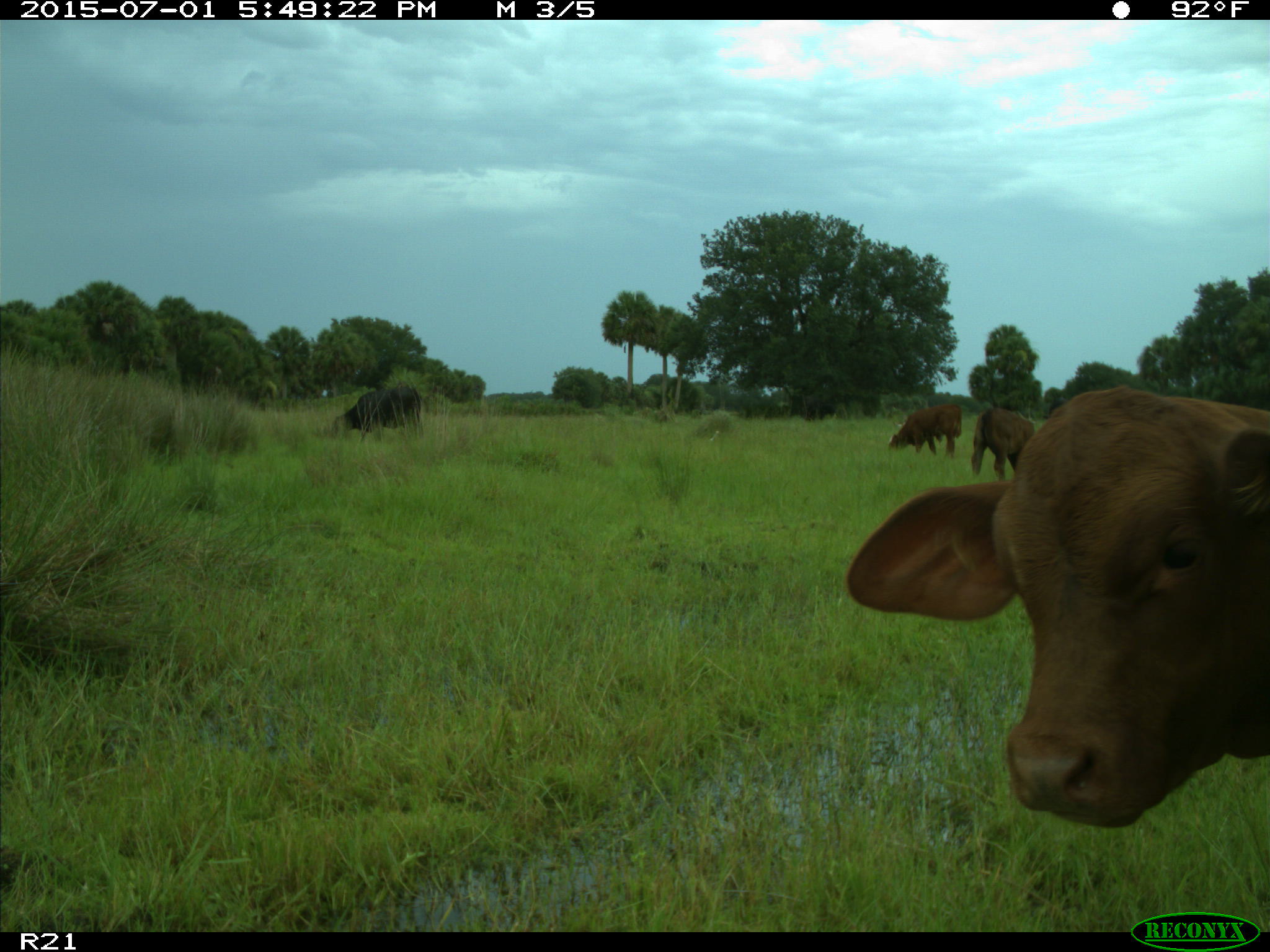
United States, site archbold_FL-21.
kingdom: Animalia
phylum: Chordata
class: Mammalia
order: Artiodactyla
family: Bovidae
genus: Bos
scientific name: Bos taurus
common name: domestic cow